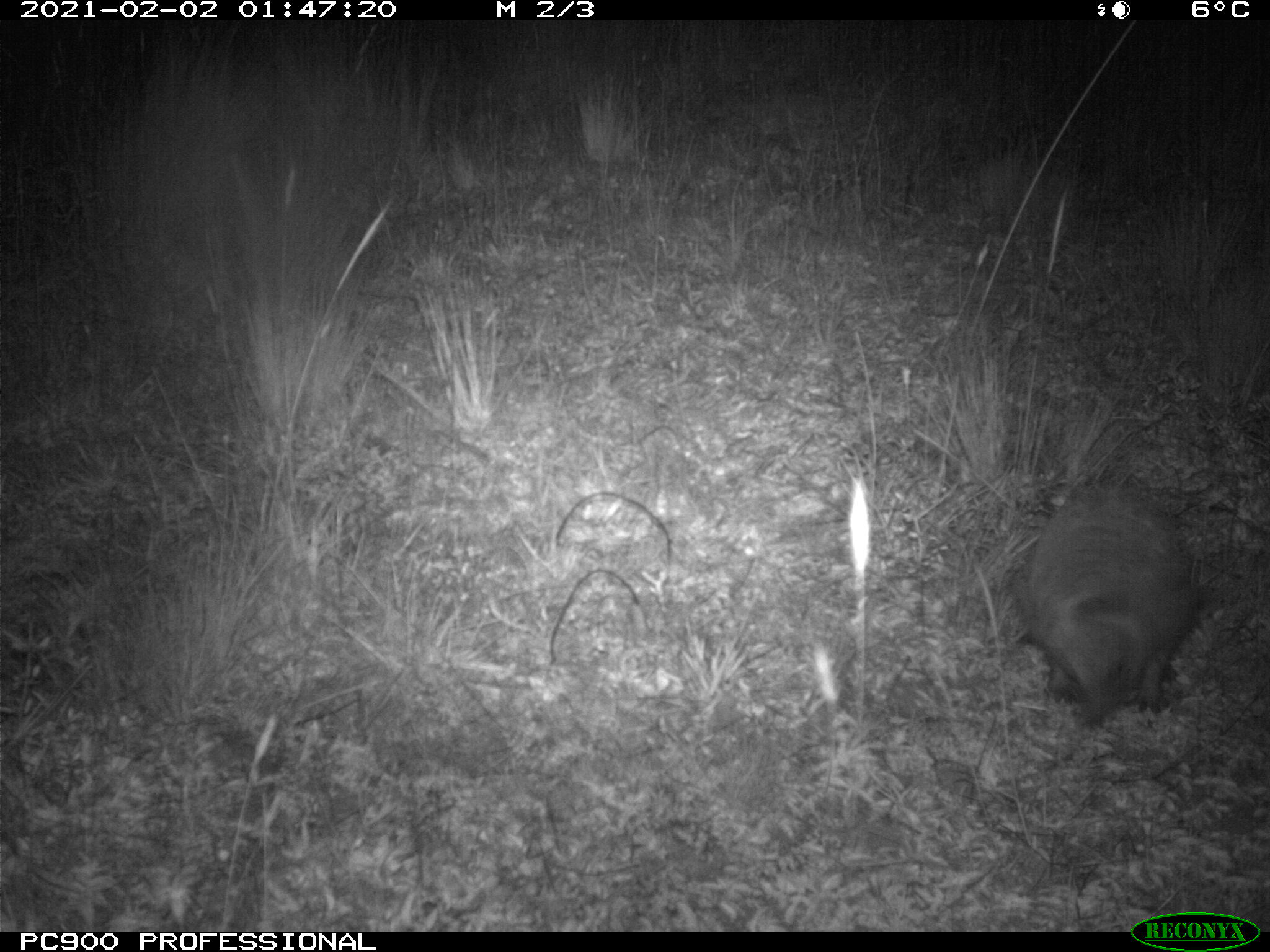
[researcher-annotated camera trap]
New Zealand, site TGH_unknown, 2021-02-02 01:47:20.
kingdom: Animalia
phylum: Chordata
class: Mammalia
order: Eulipotyphla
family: Erinaceidae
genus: Erinaceus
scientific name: Erinaceus europaeus europaeus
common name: european hedgehog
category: hedgehog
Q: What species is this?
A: Hedgehog (european hedgehog) (Erinaceus europaeus europaeus).